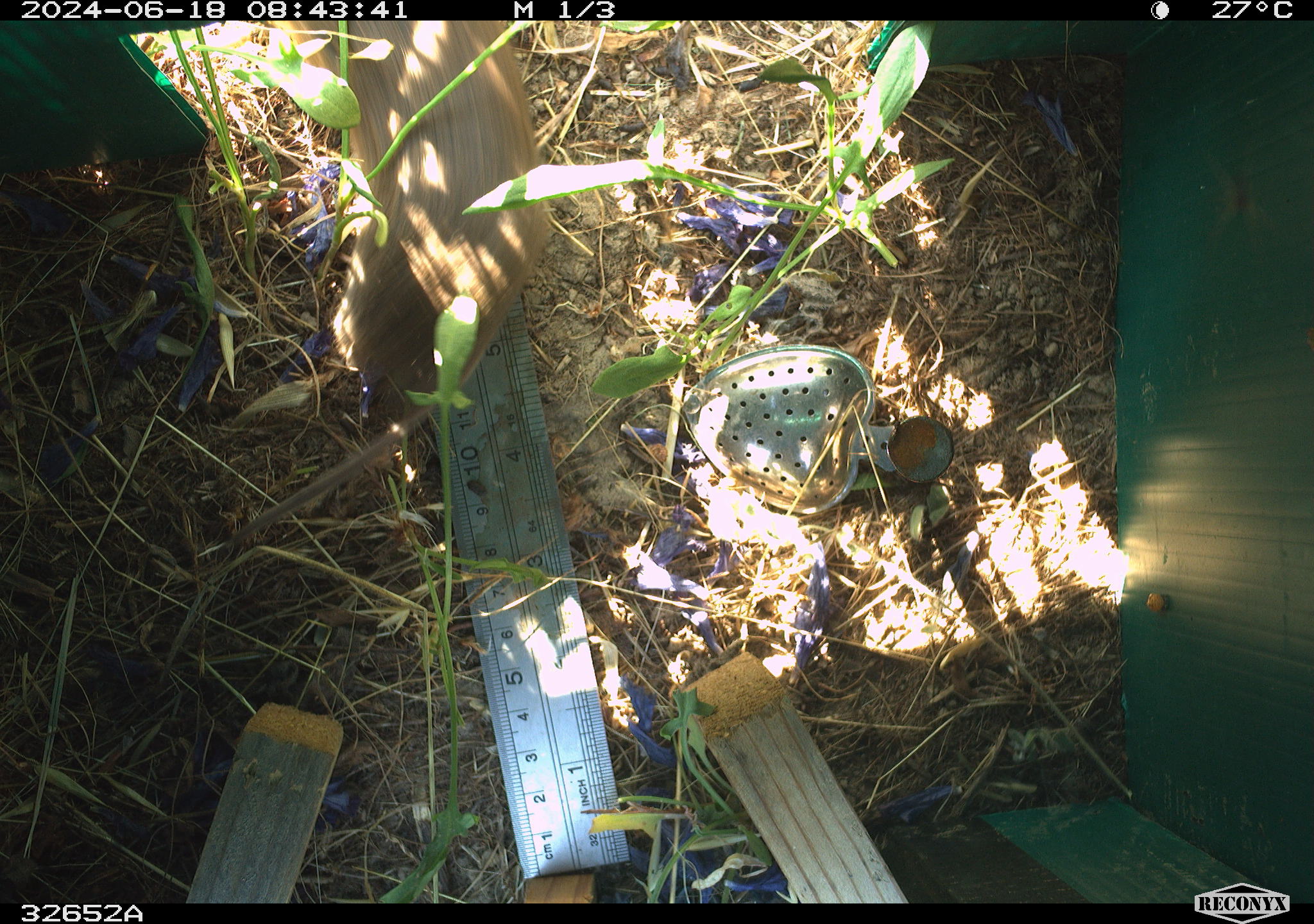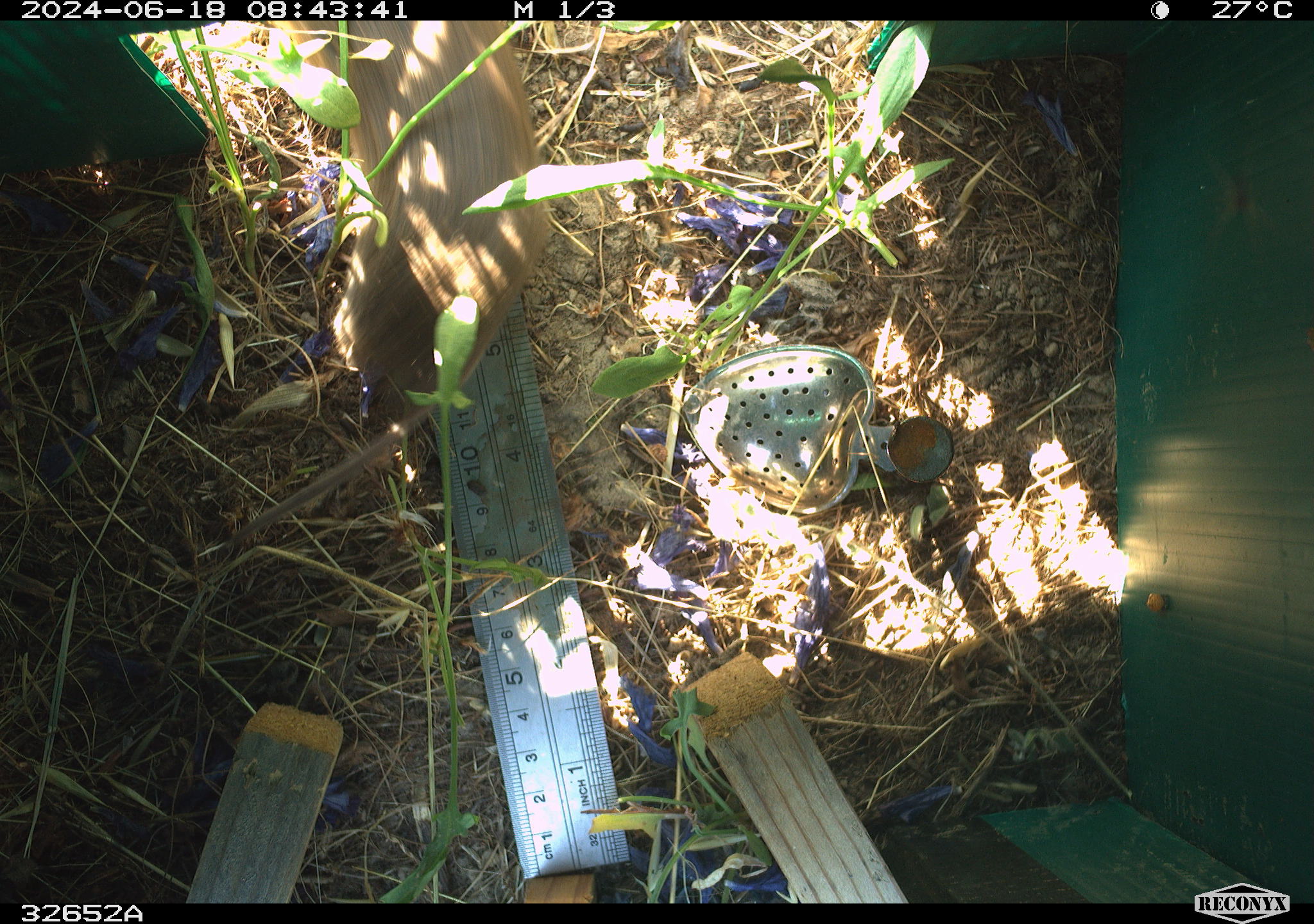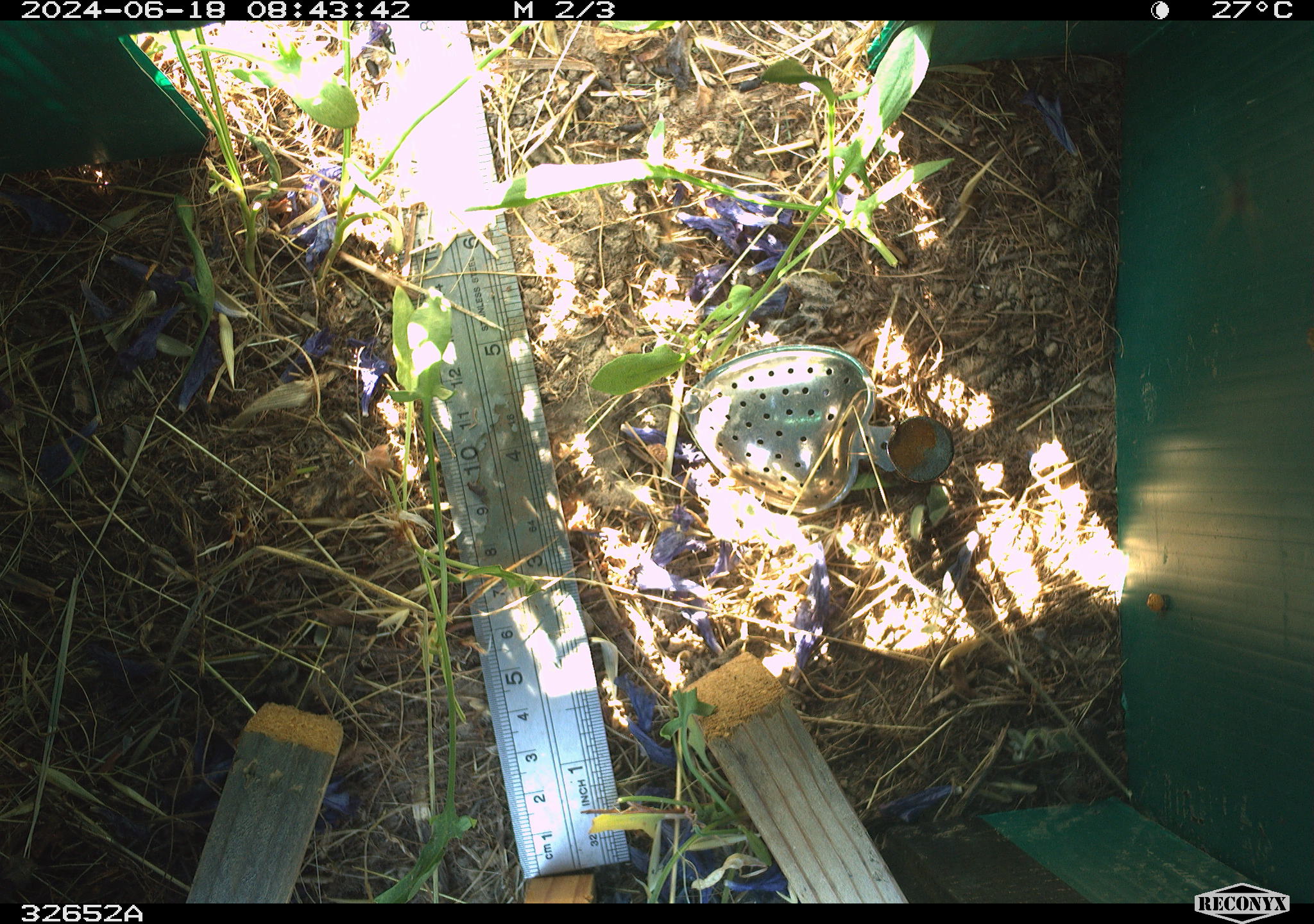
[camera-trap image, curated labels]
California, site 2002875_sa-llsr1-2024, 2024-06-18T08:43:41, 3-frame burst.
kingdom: Animalia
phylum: Chordata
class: Mammalia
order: Rodentia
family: Cricetidae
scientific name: Arvicolinae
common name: voles, lemmings, and muskrats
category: arvicolinae subfamily